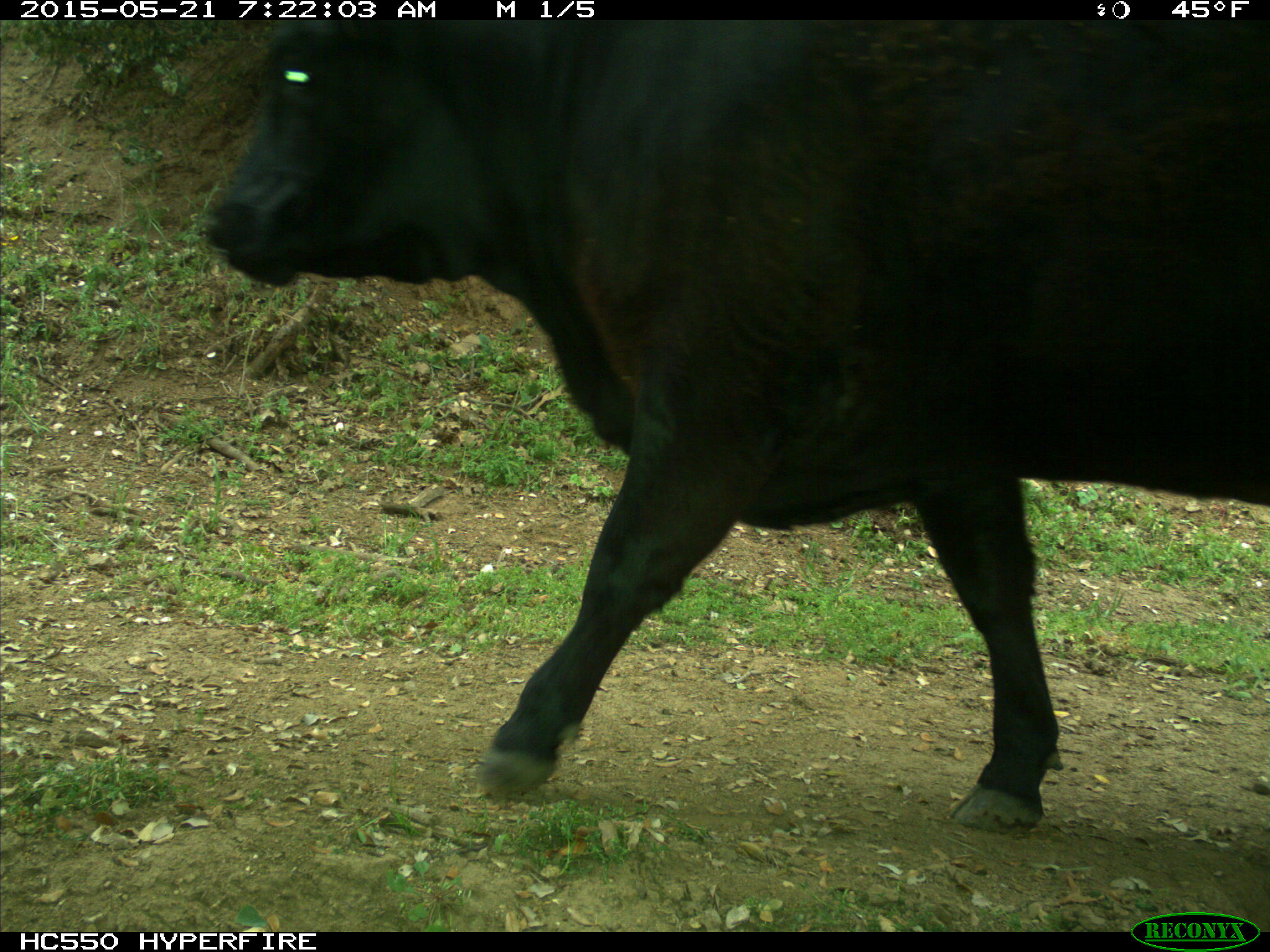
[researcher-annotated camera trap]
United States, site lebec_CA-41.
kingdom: Animalia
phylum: Chordata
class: Mammalia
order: Artiodactyla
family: Bovidae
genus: Bos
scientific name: Bos taurus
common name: domestic cow